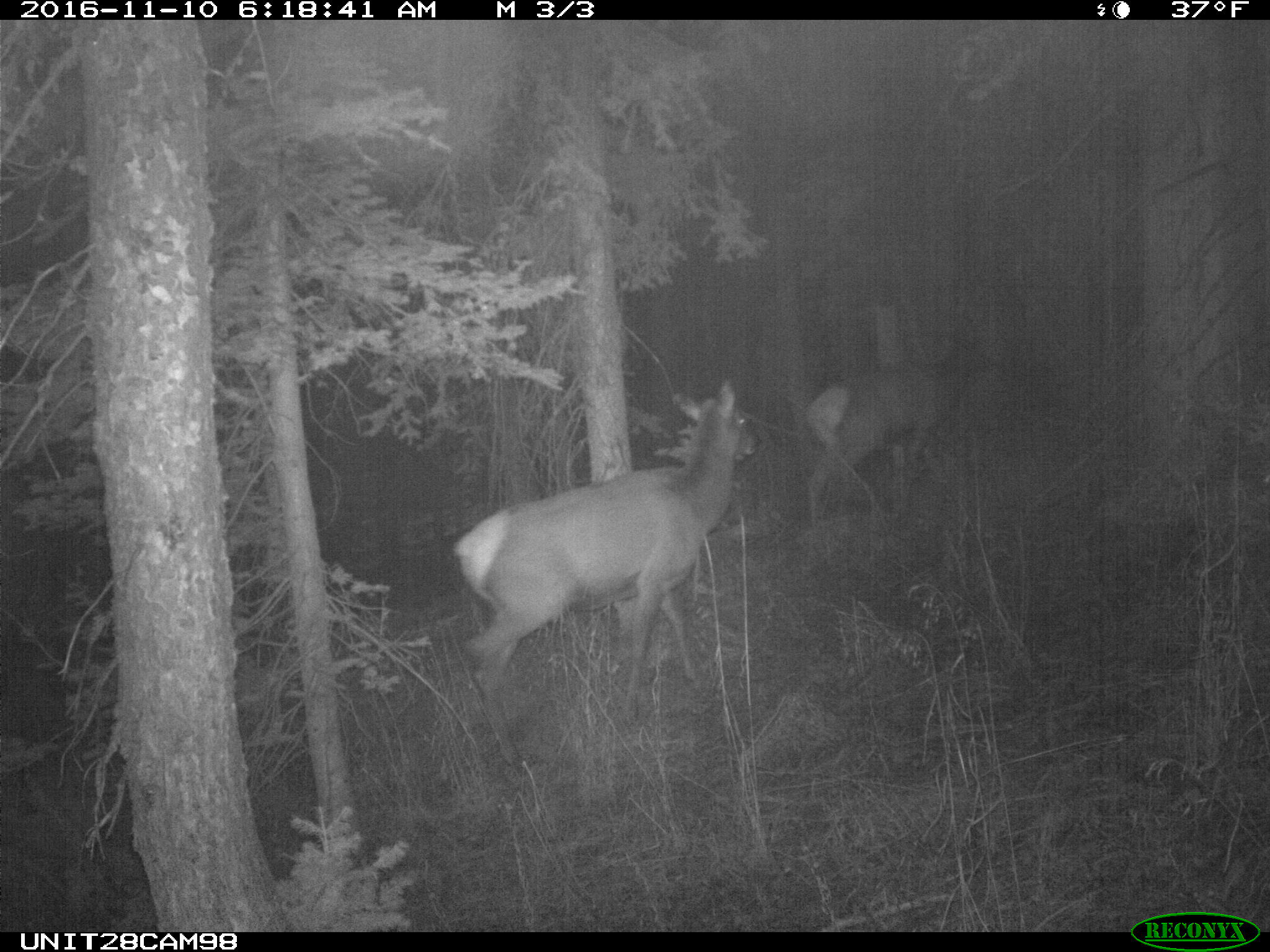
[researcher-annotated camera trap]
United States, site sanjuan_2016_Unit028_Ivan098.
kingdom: Animalia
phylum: Chordata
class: Mammalia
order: Artiodactyla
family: Cervidae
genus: Cervus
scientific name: Cervus elaphus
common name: red deer